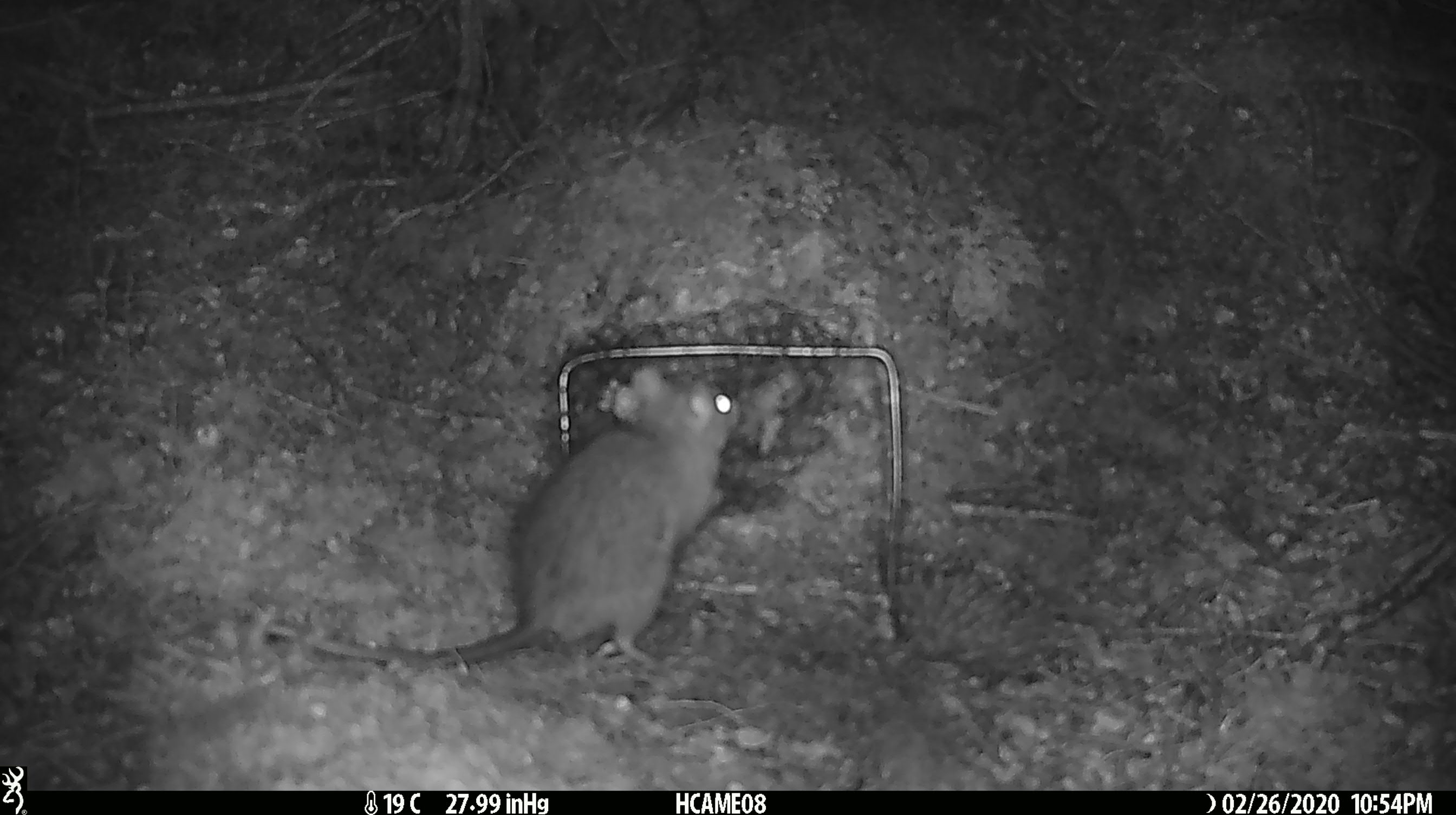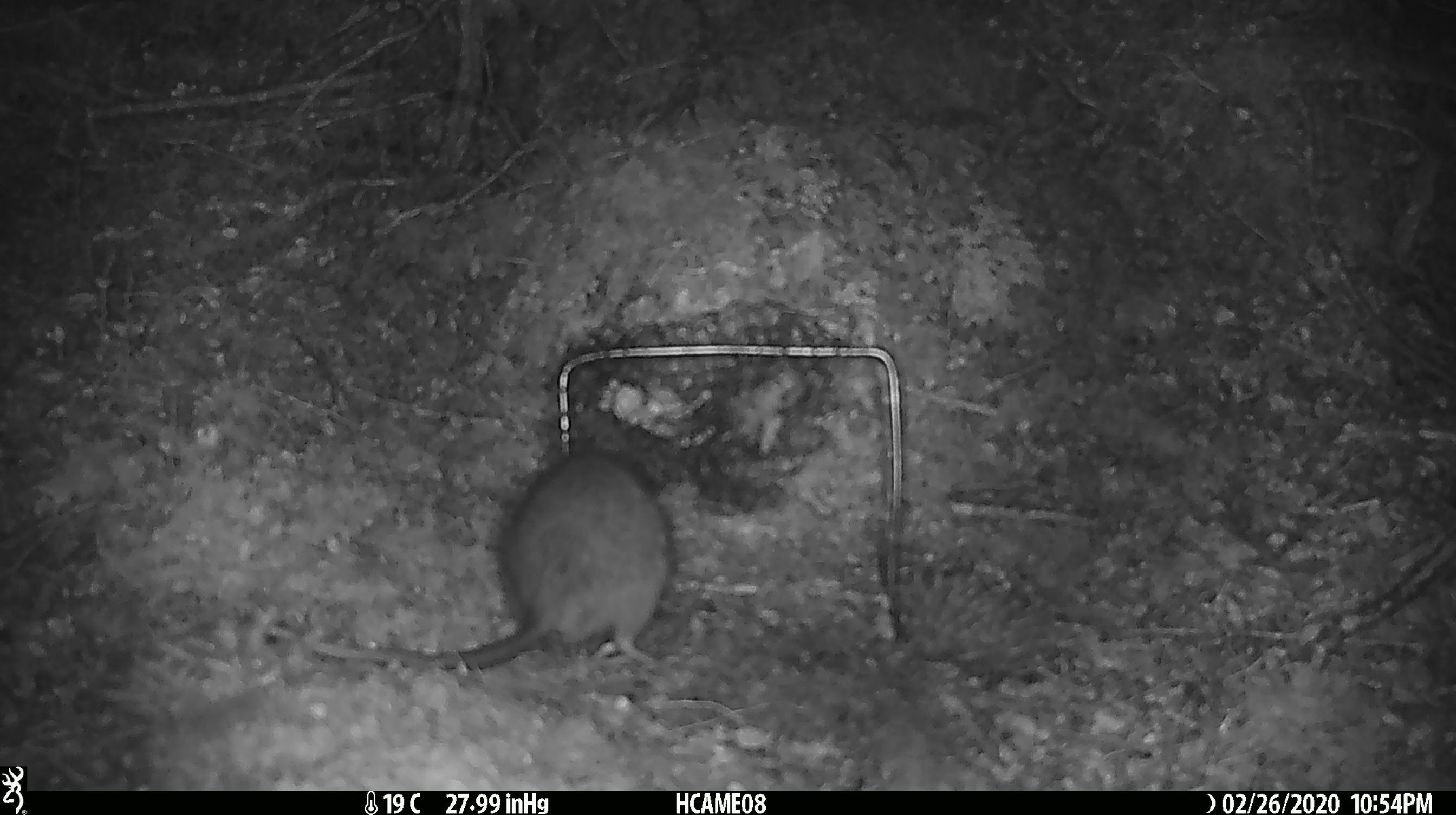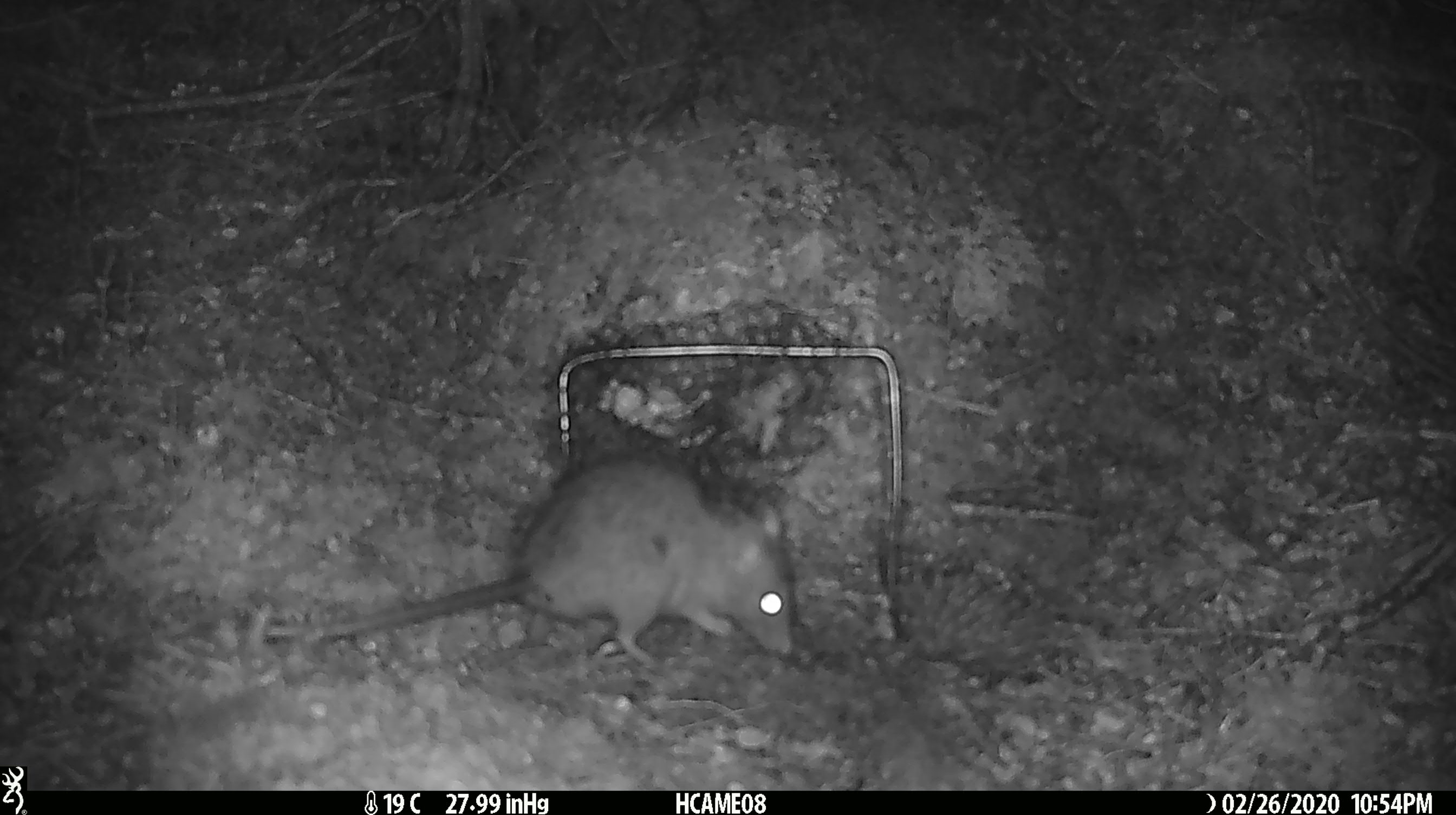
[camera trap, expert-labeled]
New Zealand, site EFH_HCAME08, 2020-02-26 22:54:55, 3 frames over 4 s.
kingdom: Animalia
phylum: Chordata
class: Mammalia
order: Rodentia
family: Muridae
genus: Rattus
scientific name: Rattus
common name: rat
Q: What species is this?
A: Rat (Rattus).